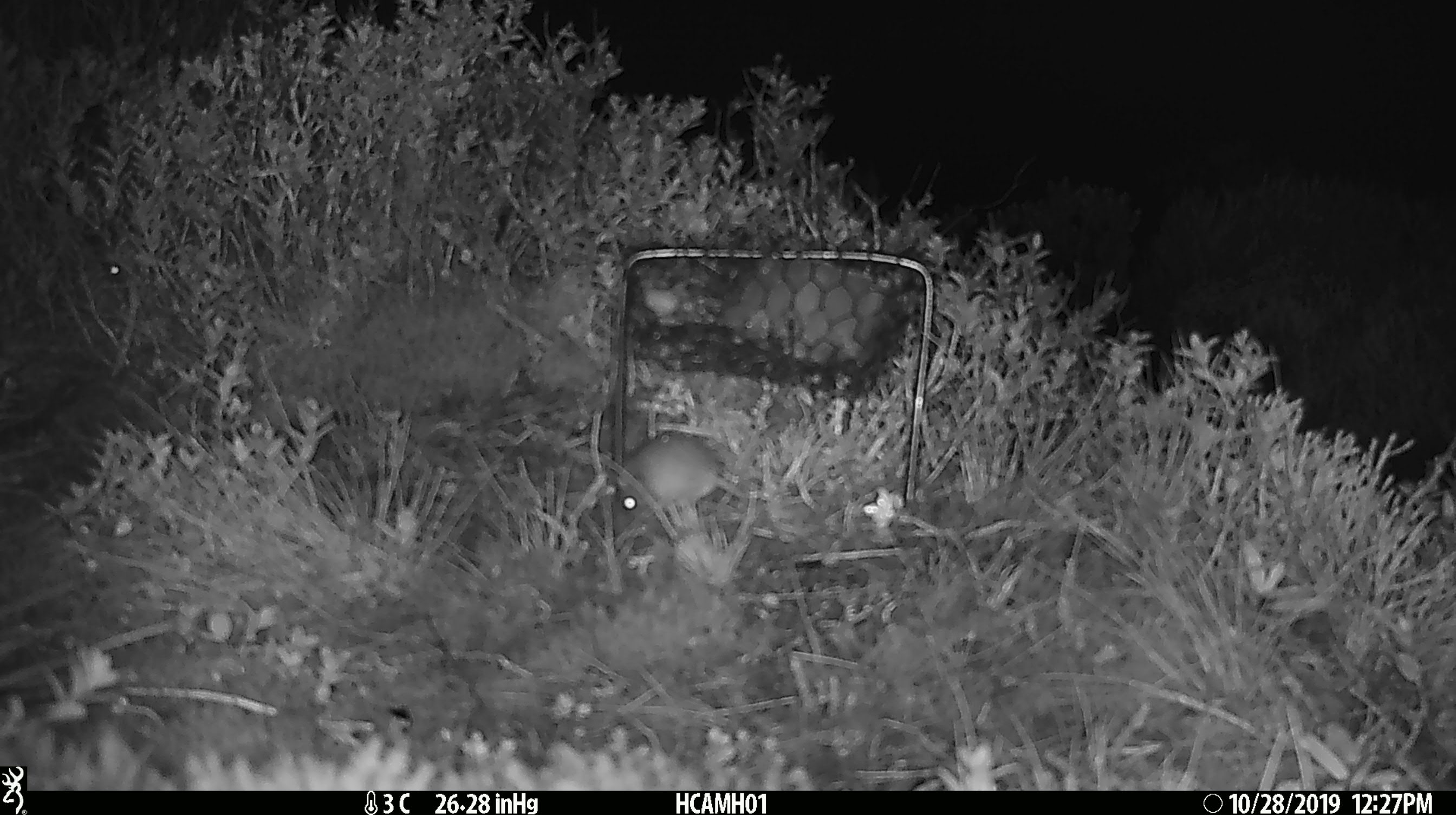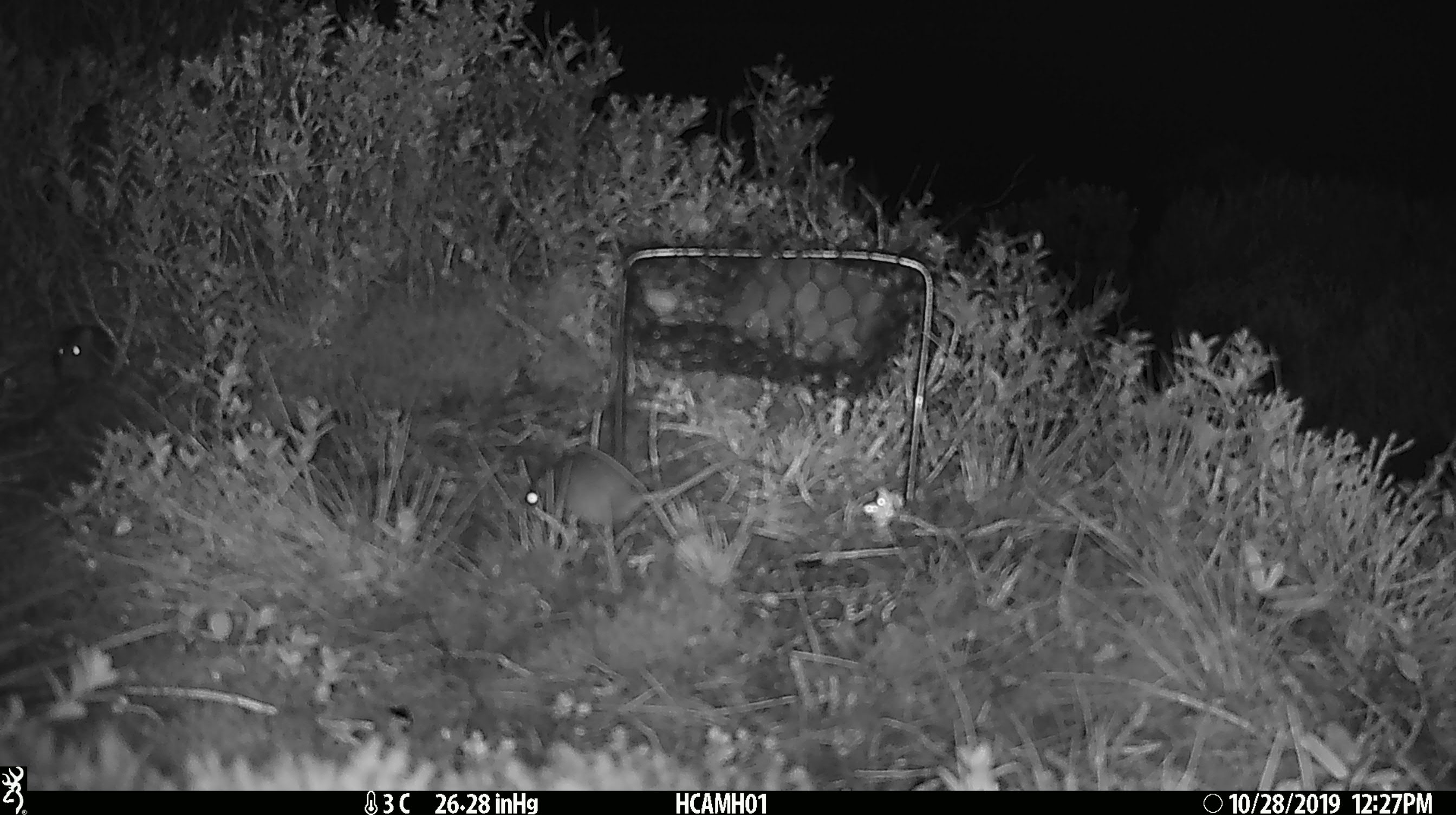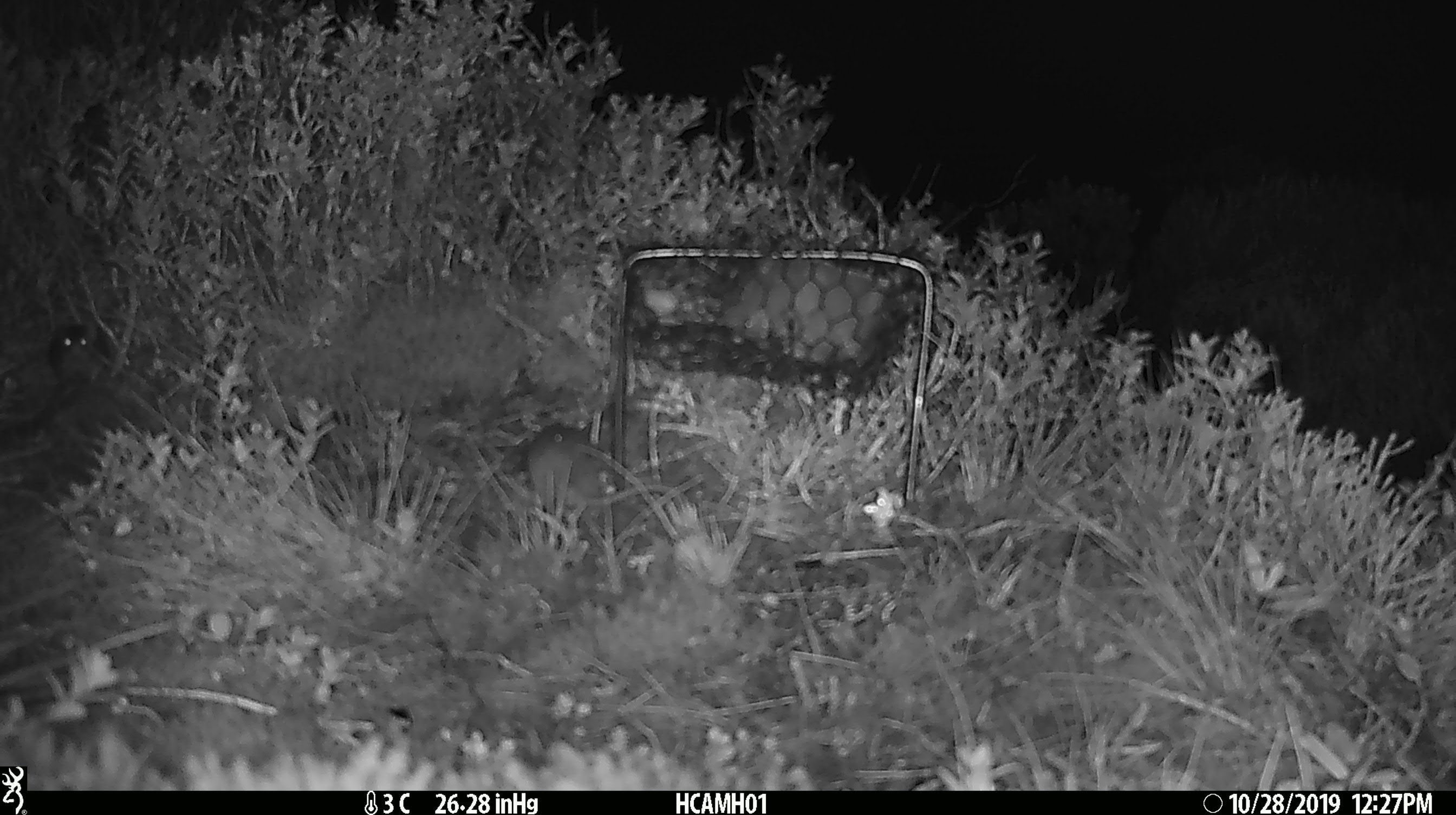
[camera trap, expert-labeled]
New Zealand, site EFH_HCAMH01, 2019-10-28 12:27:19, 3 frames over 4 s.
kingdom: Animalia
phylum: Chordata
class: Mammalia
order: Rodentia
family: Muridae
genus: Mus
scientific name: Mus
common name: mouse